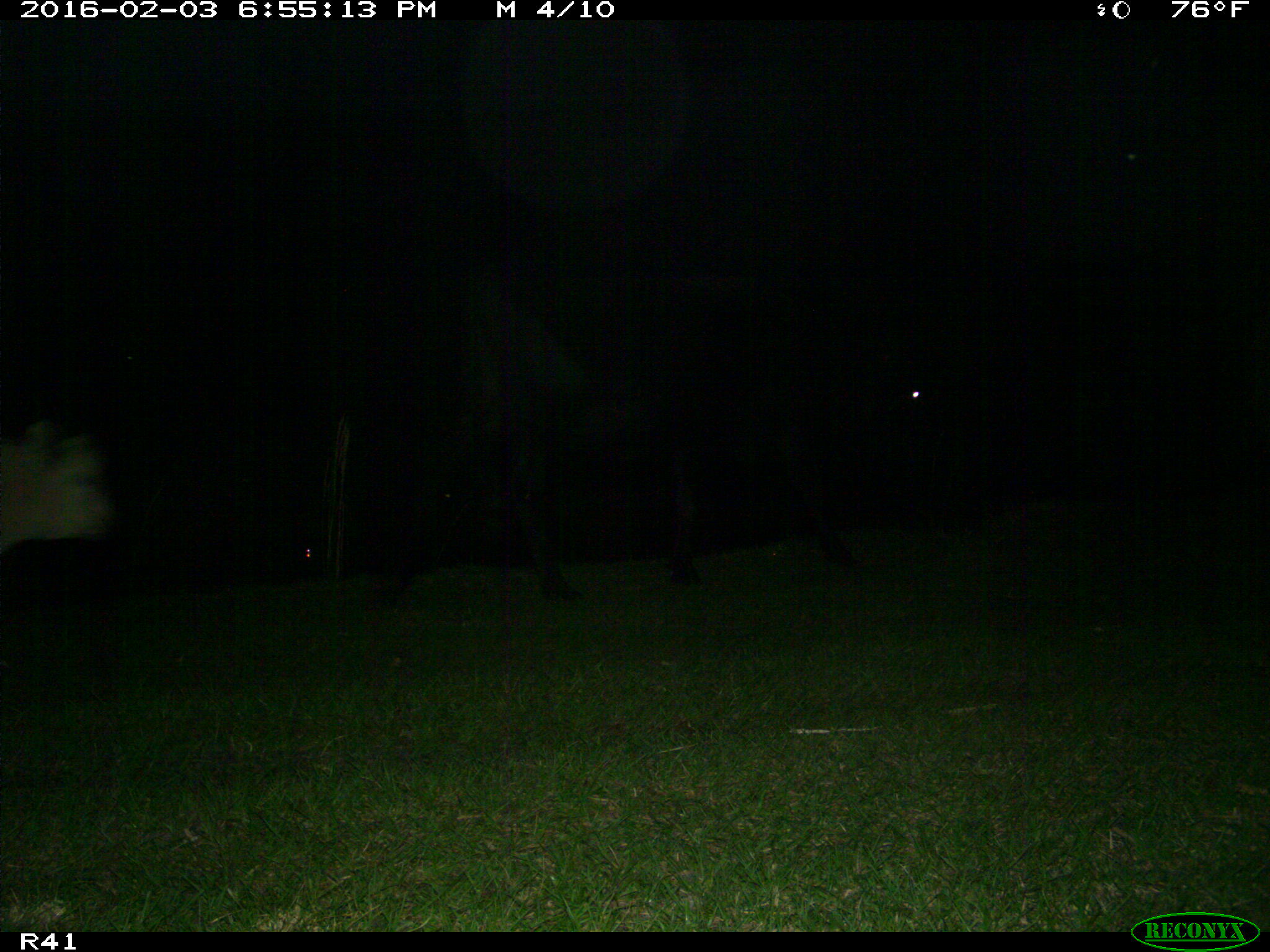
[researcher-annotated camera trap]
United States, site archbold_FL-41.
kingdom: Animalia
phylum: Chordata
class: Mammalia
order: Artiodactyla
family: Bovidae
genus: Bos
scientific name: Bos taurus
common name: domestic cow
Bos taurus (domestic cow).